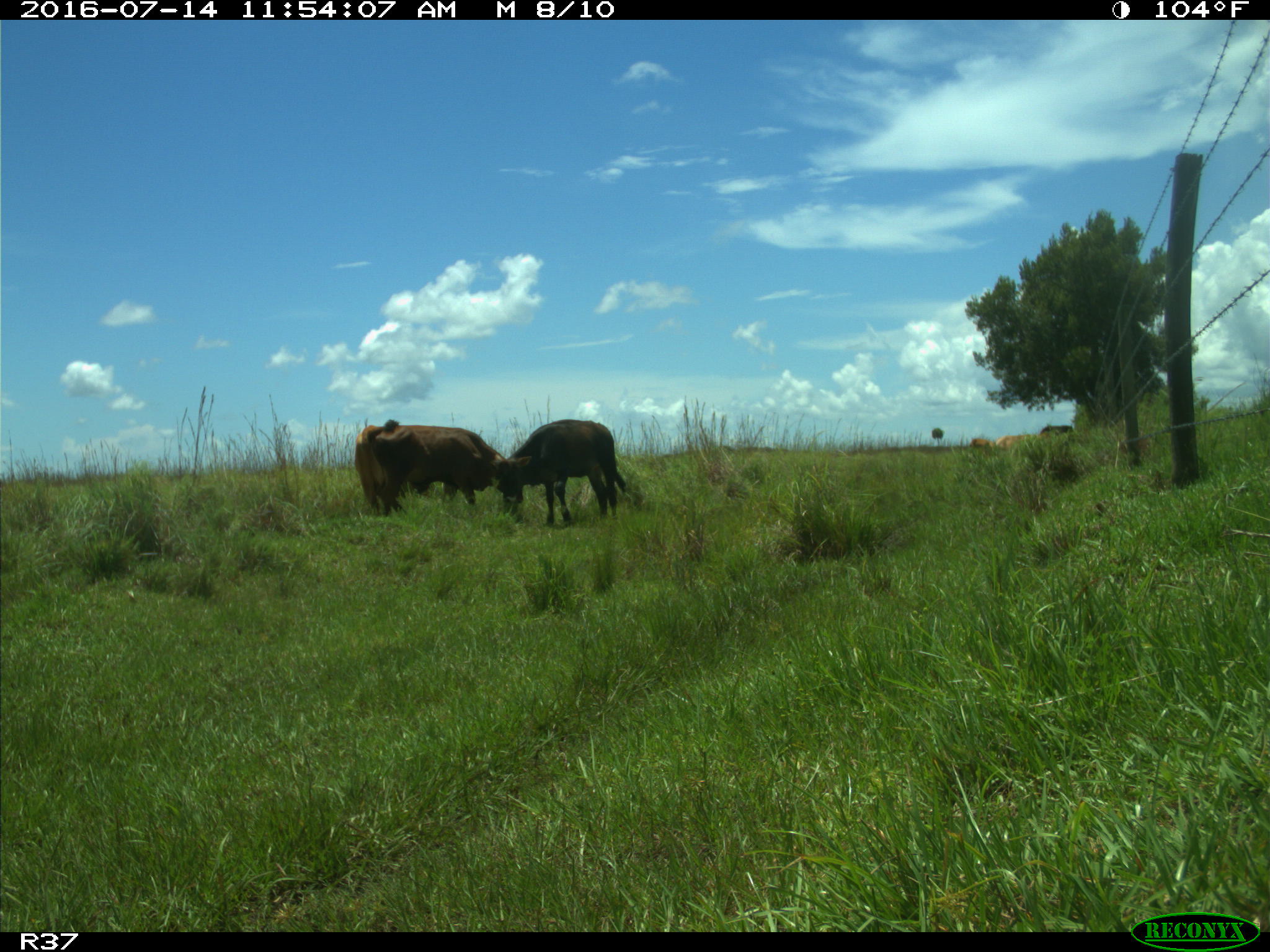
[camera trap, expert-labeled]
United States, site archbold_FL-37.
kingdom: Animalia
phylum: Chordata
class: Mammalia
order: Artiodactyla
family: Bovidae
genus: Bos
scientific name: Bos taurus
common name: domestic cow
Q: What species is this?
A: Bos taurus (domestic cow).